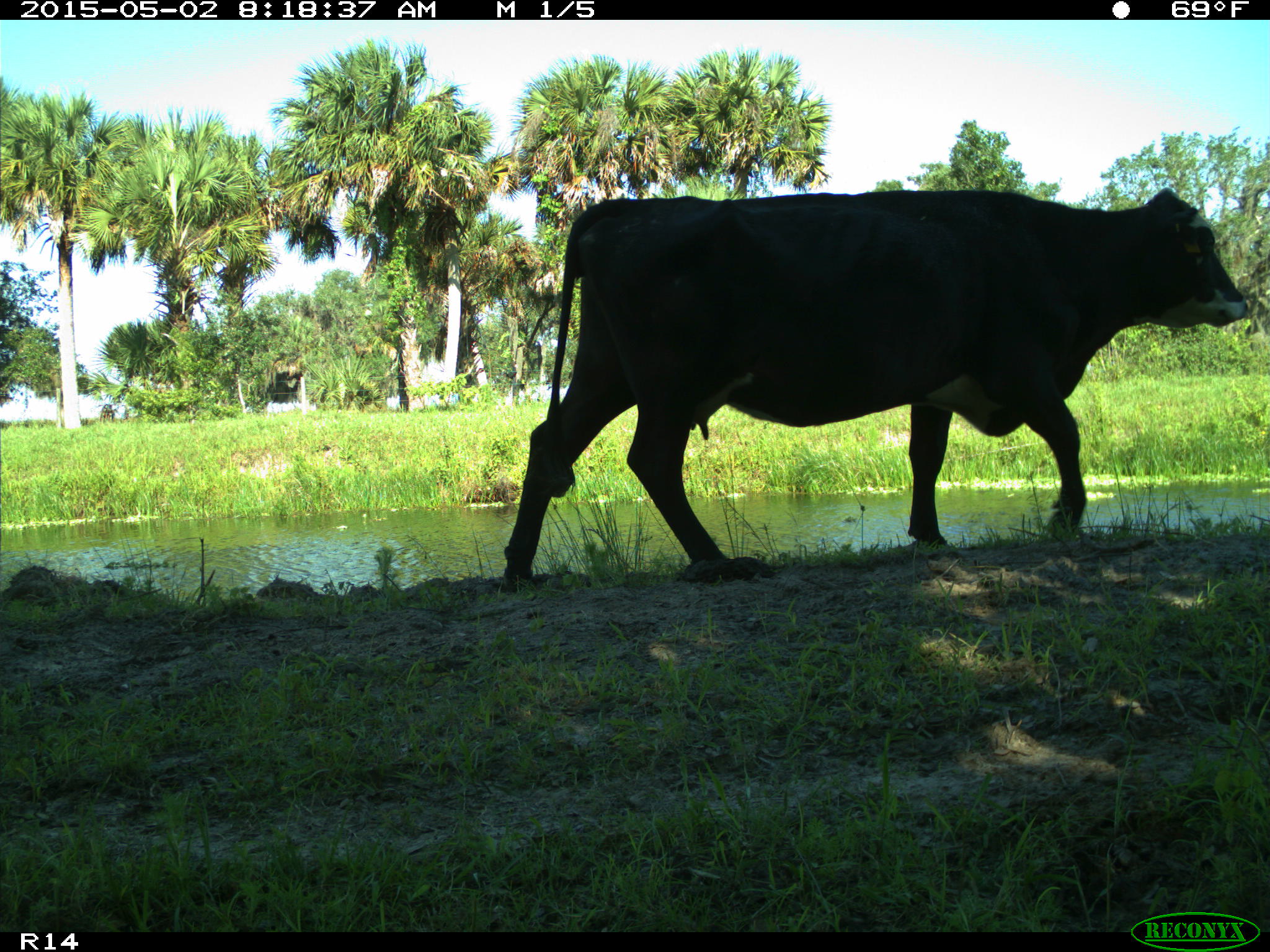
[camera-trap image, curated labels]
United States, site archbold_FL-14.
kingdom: Animalia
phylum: Chordata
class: Mammalia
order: Artiodactyla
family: Bovidae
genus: Bos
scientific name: Bos taurus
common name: domestic cow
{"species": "Bos taurus (domestic cow)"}